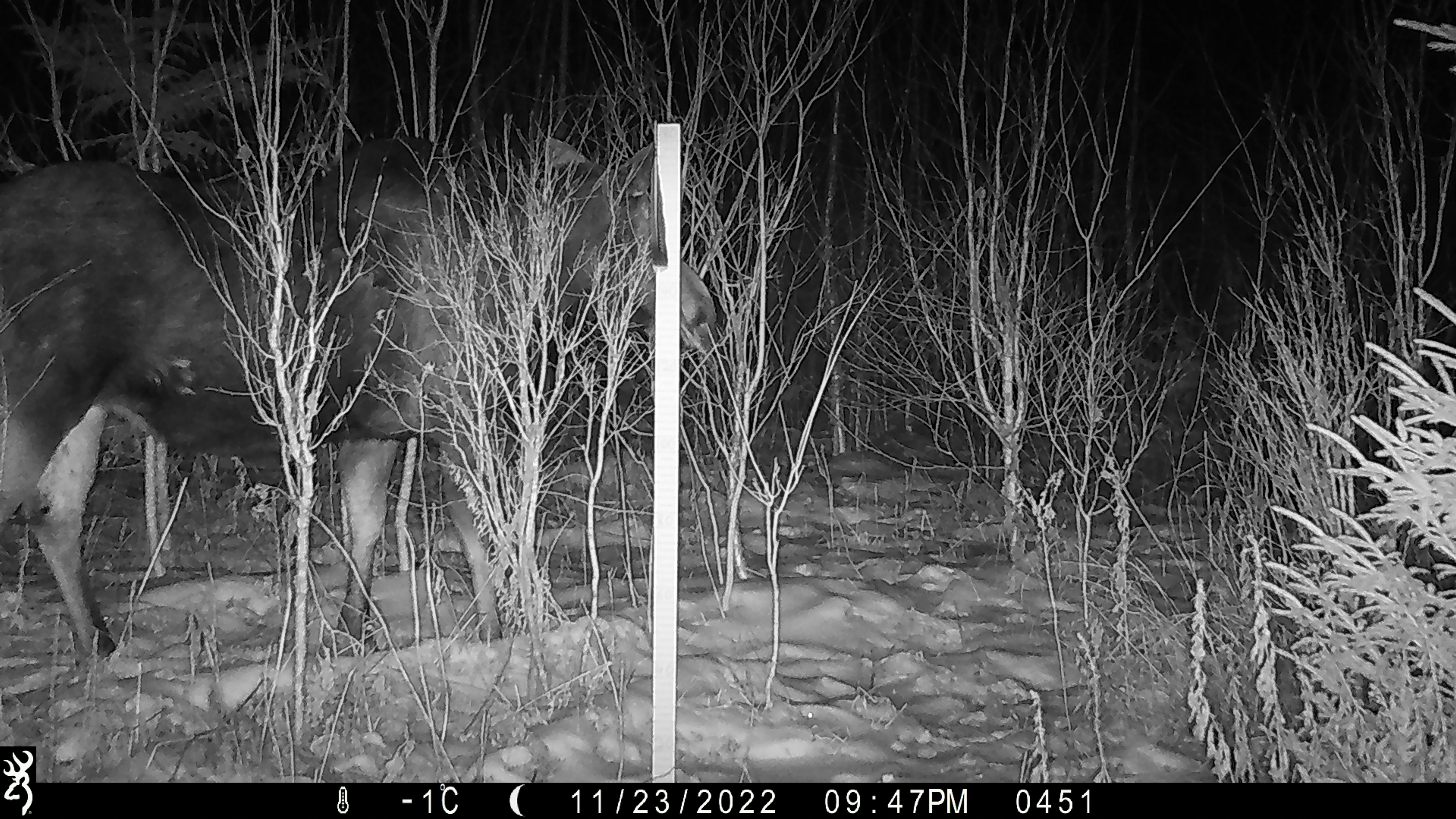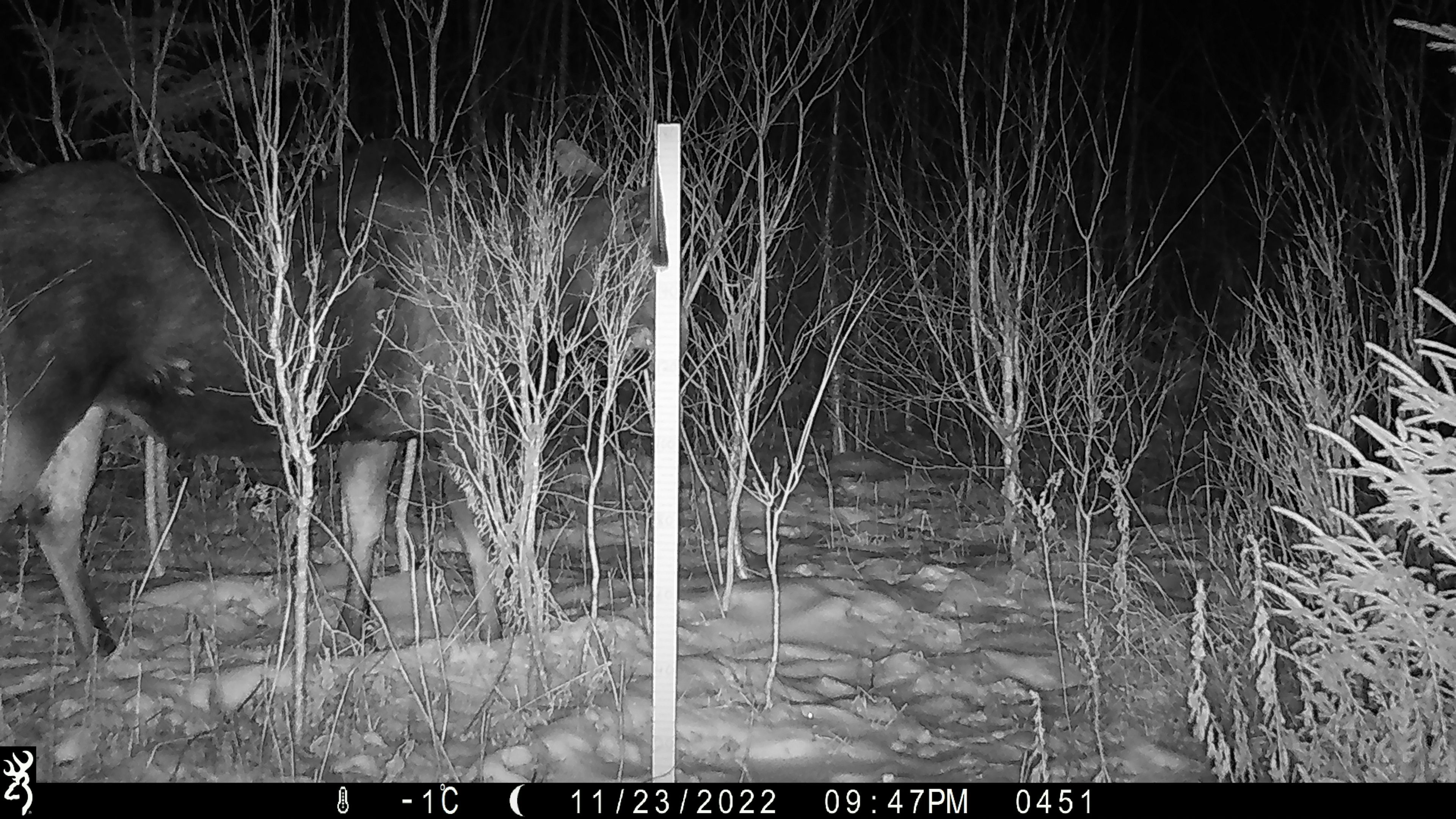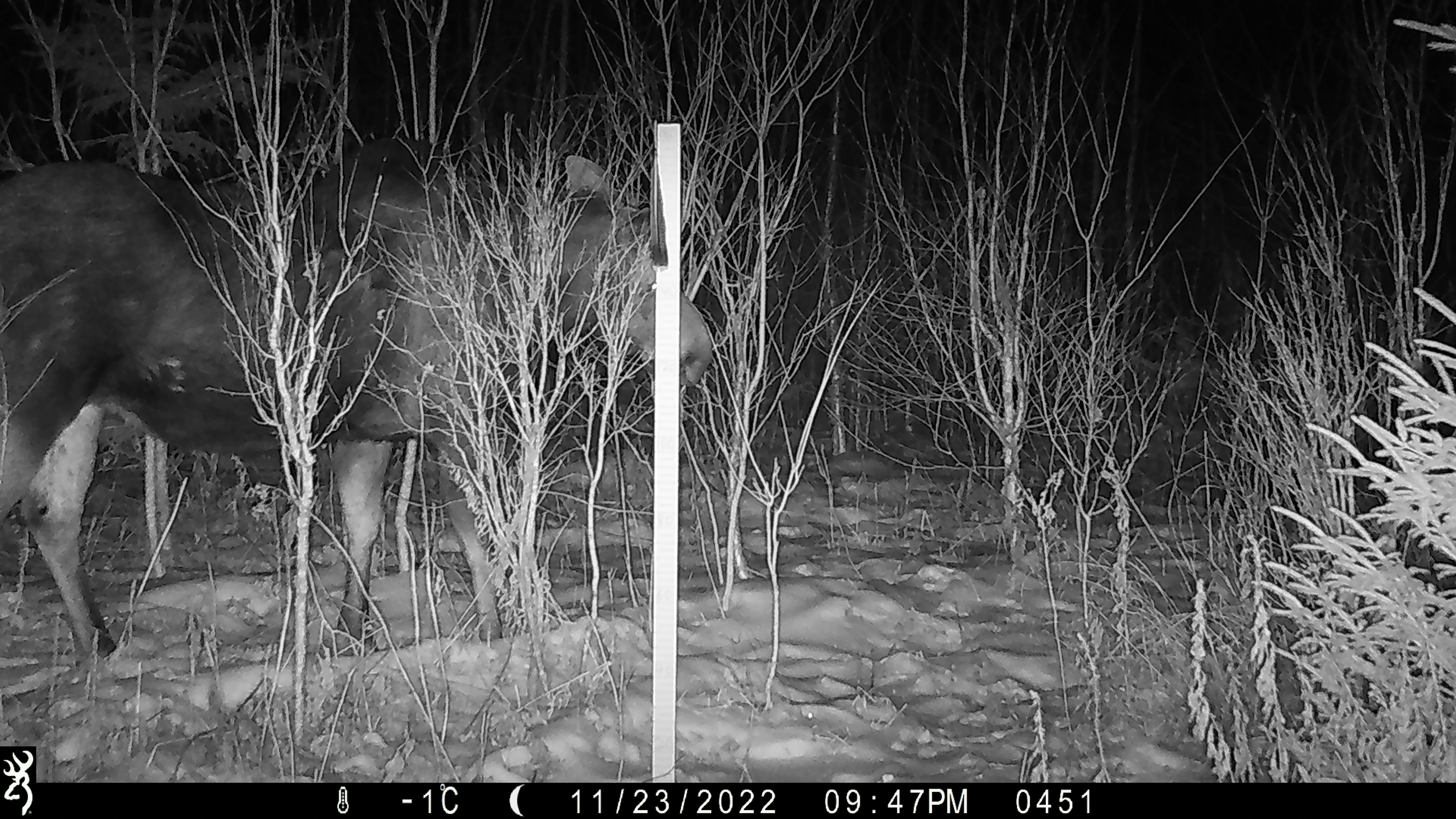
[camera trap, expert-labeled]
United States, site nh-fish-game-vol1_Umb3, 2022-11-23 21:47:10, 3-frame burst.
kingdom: Animalia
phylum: Chordata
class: Mammalia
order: Artiodactyla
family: Cervidae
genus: Alces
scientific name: Alces alces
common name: moose